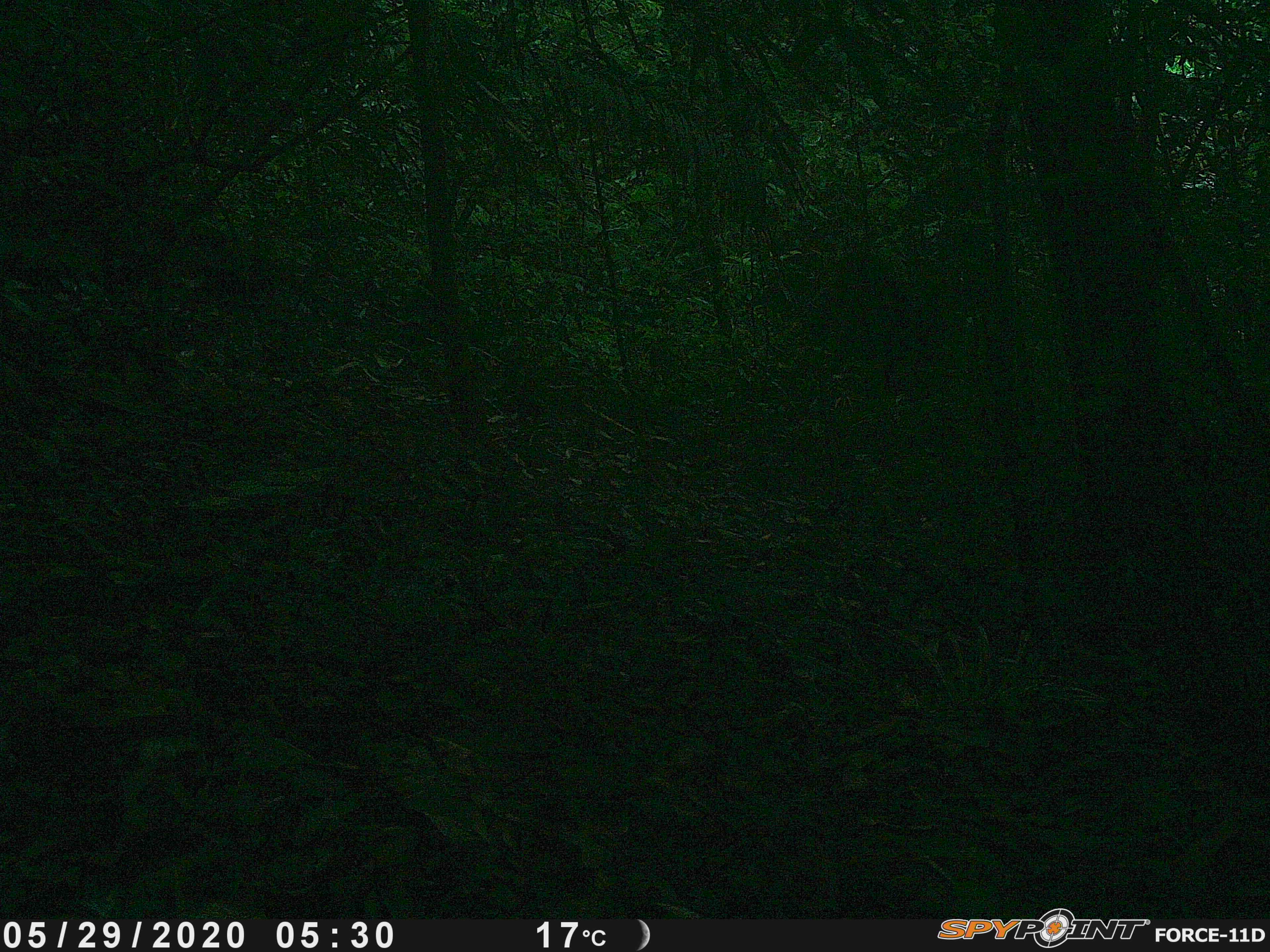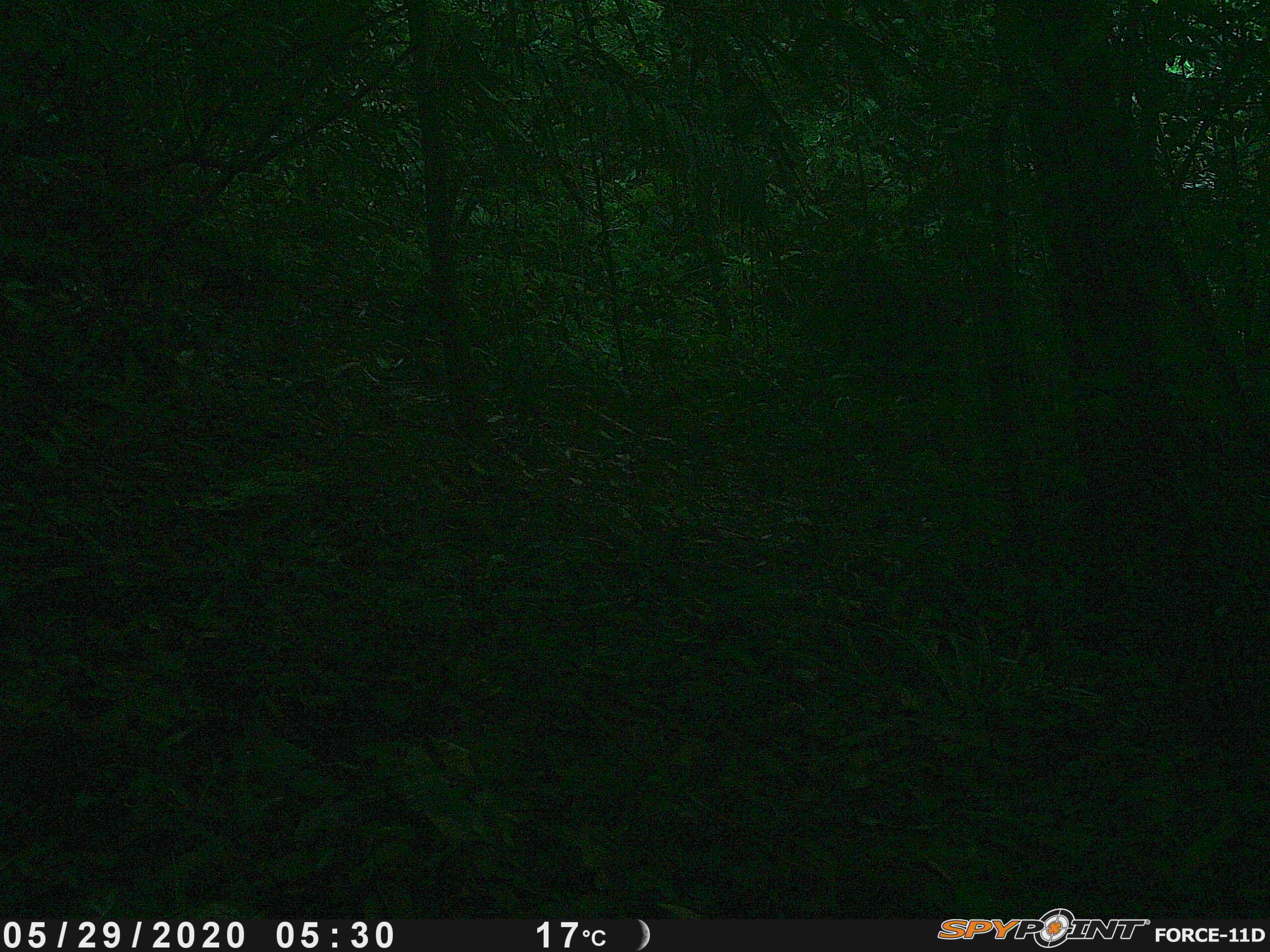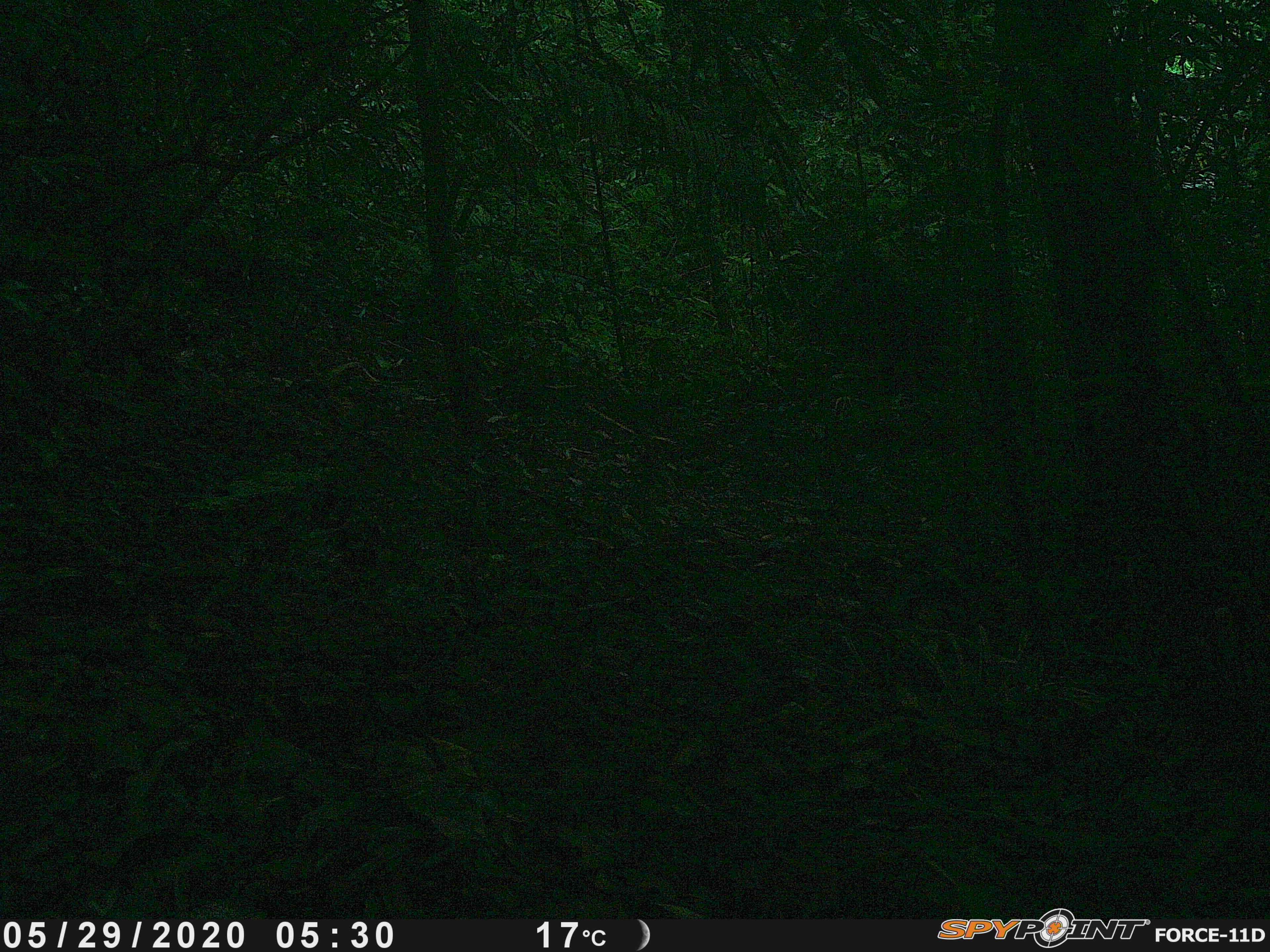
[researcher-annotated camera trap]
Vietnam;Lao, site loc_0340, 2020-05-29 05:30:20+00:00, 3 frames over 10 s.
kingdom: Animalia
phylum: Chordata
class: Mammalia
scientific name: Mammalia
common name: mammal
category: unidentified small mammal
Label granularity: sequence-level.